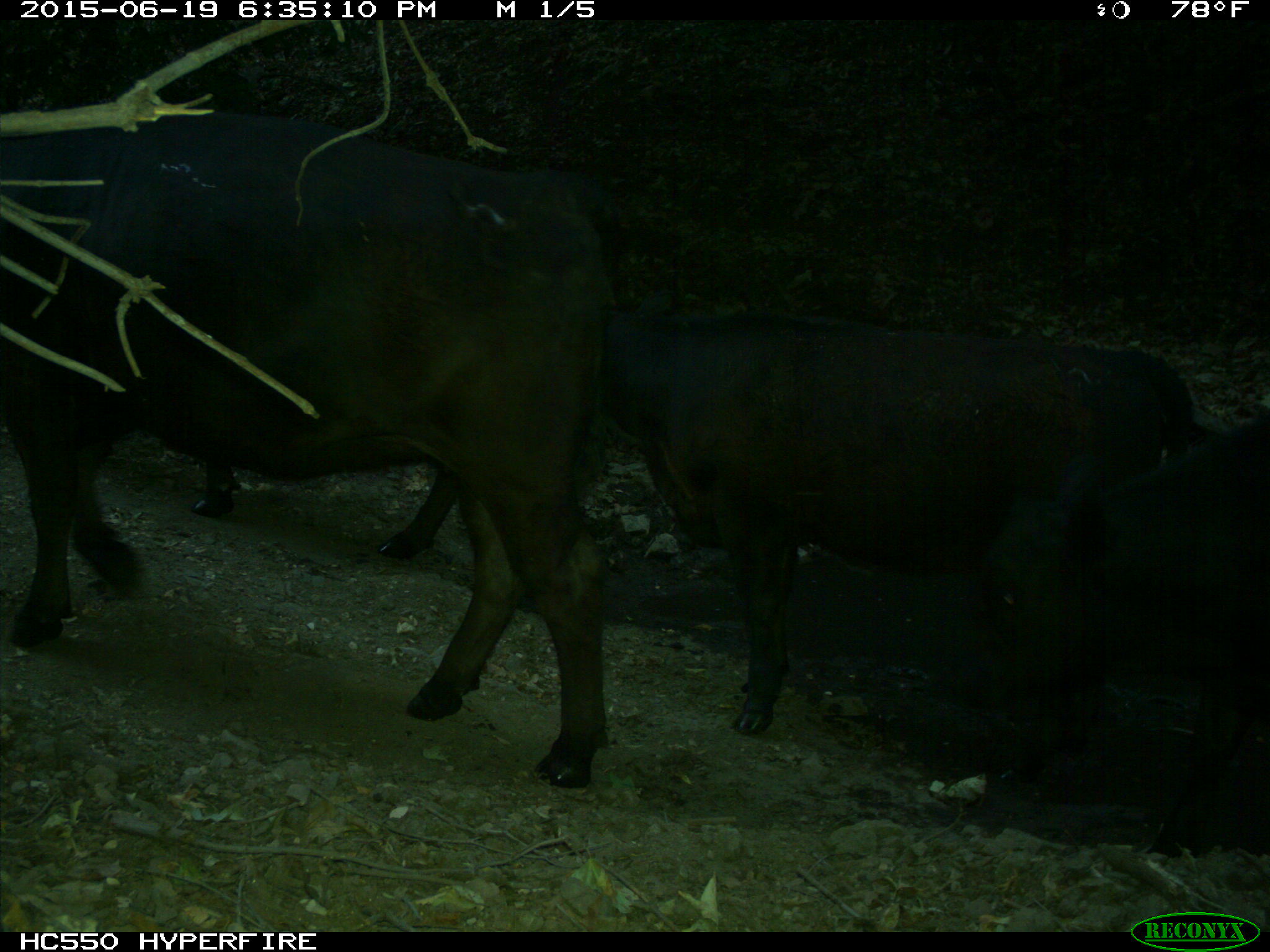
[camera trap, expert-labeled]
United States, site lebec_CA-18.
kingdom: Animalia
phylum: Chordata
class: Mammalia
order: Artiodactyla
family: Bovidae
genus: Bos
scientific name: Bos taurus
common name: domestic cow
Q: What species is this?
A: Bos taurus (domestic cow).